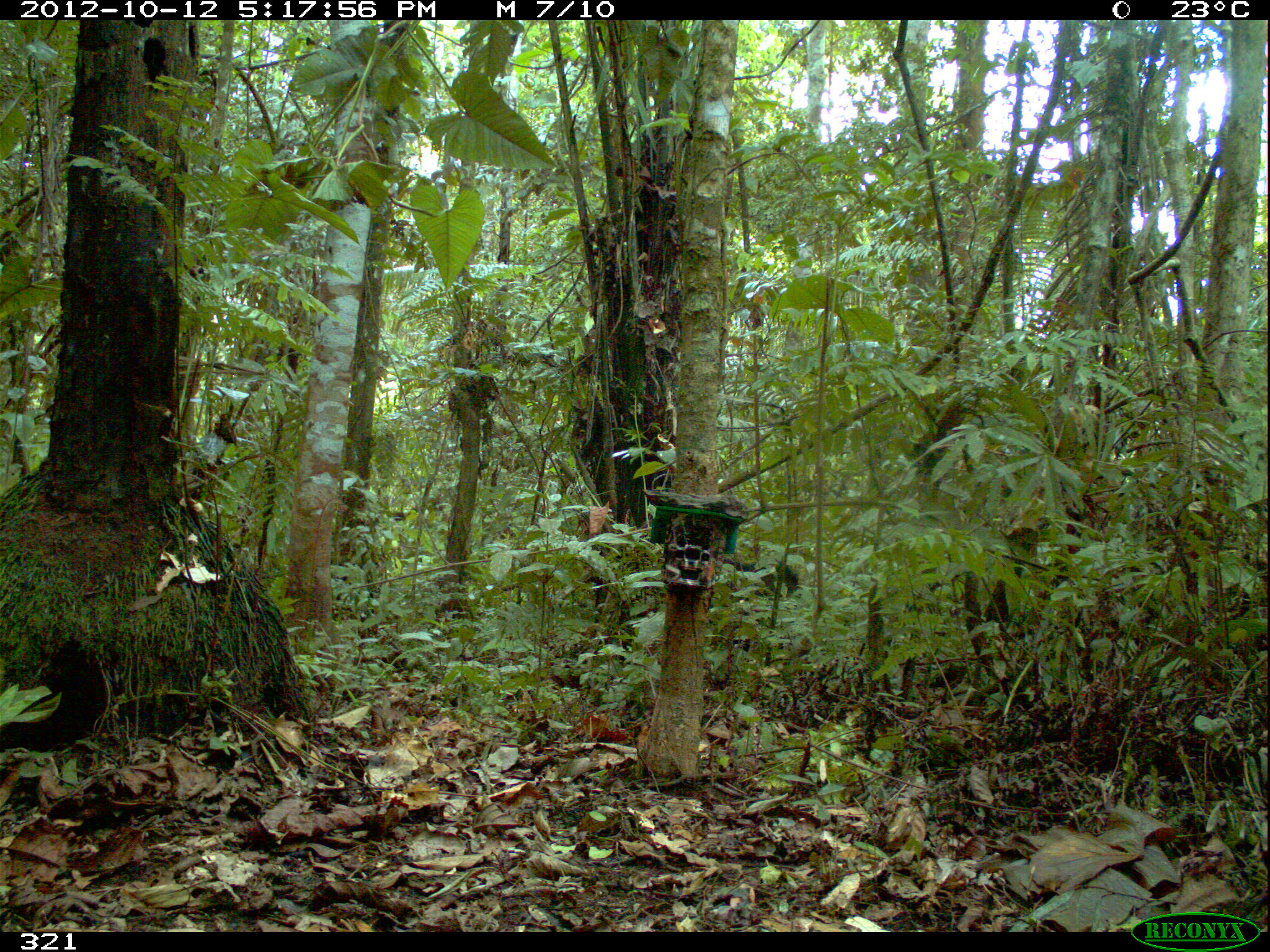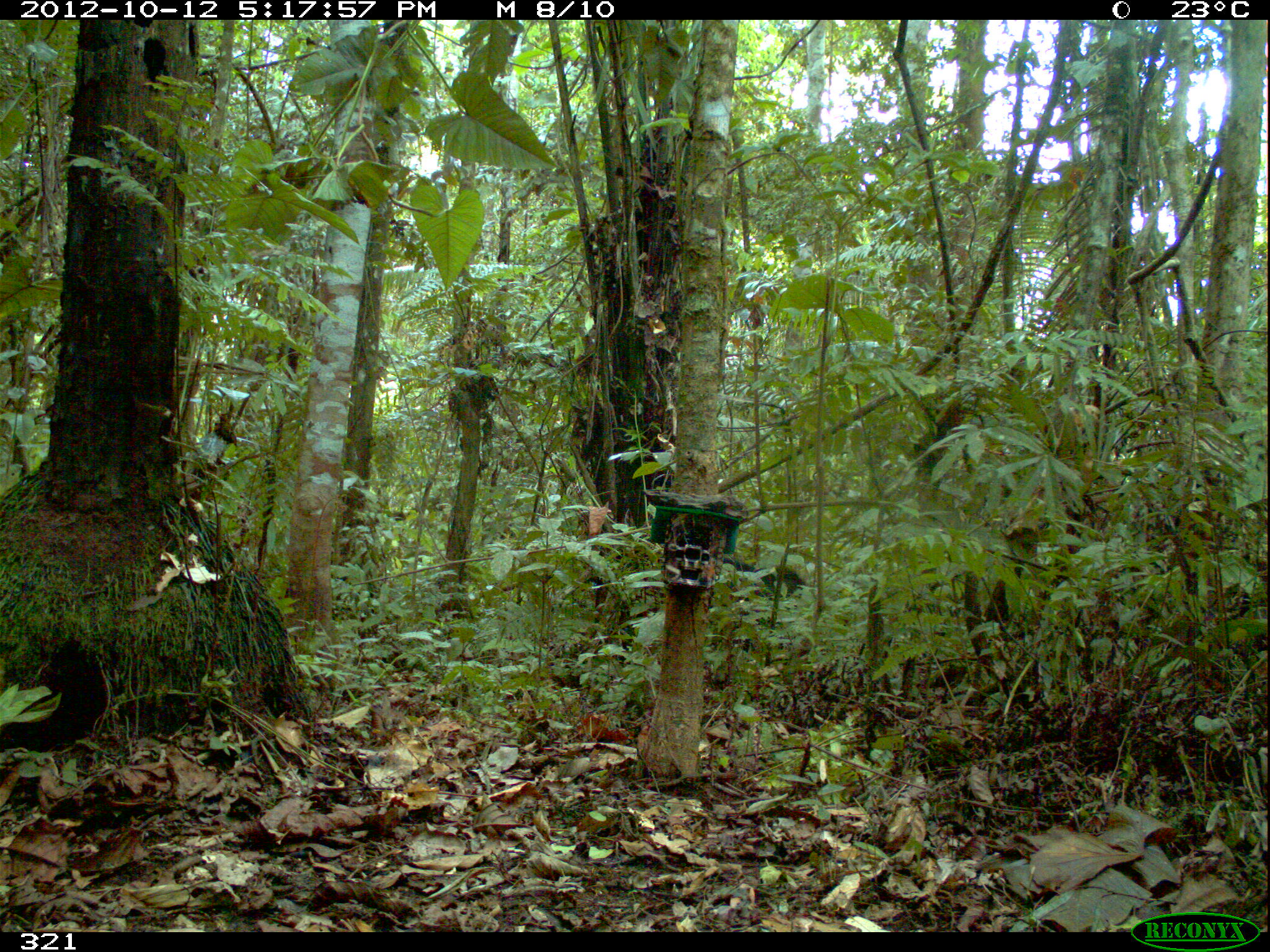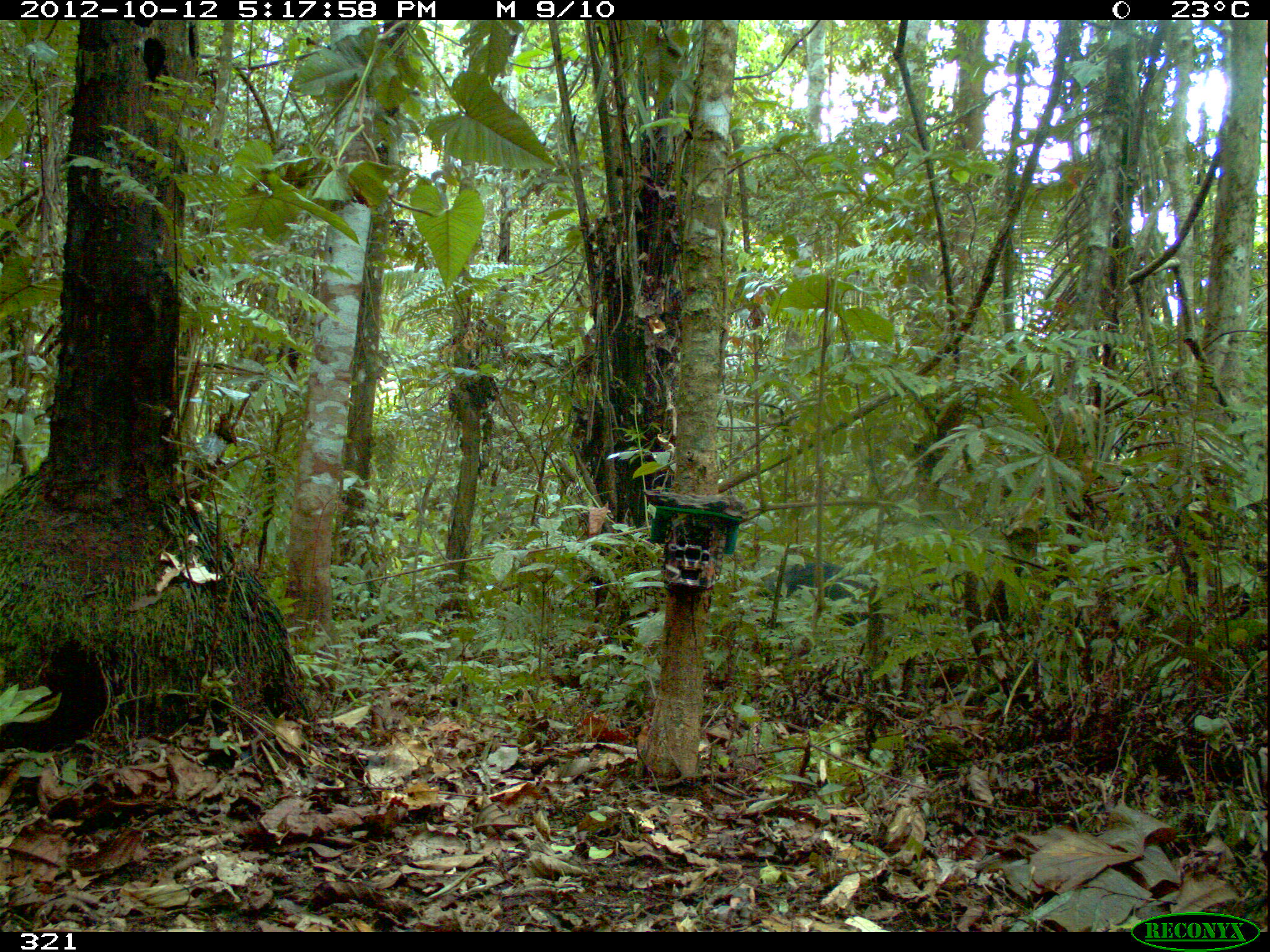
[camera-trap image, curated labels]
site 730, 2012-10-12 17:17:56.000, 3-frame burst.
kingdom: Animalia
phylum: Chordata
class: Mammalia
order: Artiodactyla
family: Tayassuidae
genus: Tayassu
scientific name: Tayassu pecari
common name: white-lipped peccary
Tayassu pecari (white-lipped peccary).